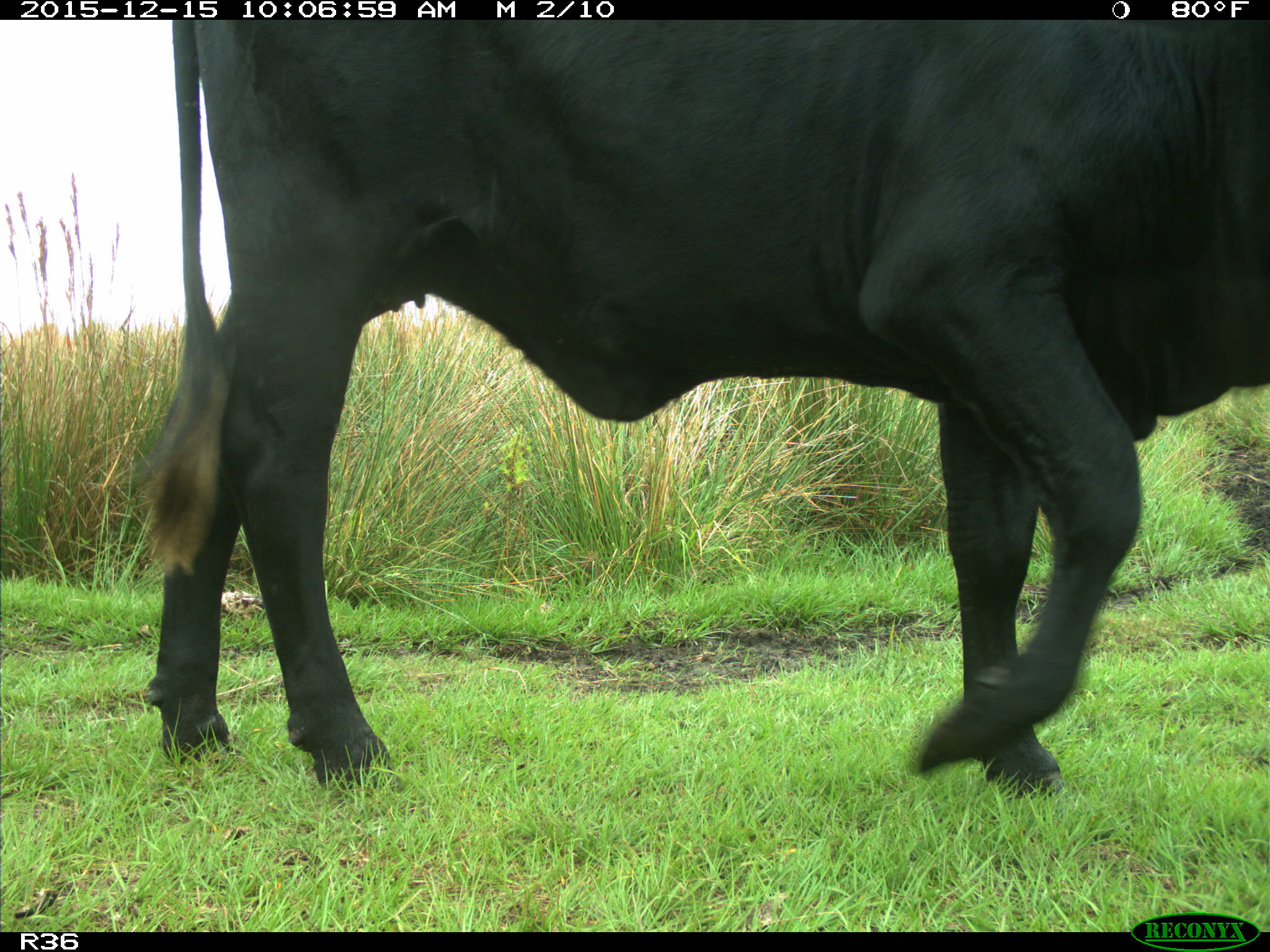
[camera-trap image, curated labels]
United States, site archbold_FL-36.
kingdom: Animalia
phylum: Chordata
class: Mammalia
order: Artiodactyla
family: Bovidae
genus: Bos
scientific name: Bos taurus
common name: domestic cow